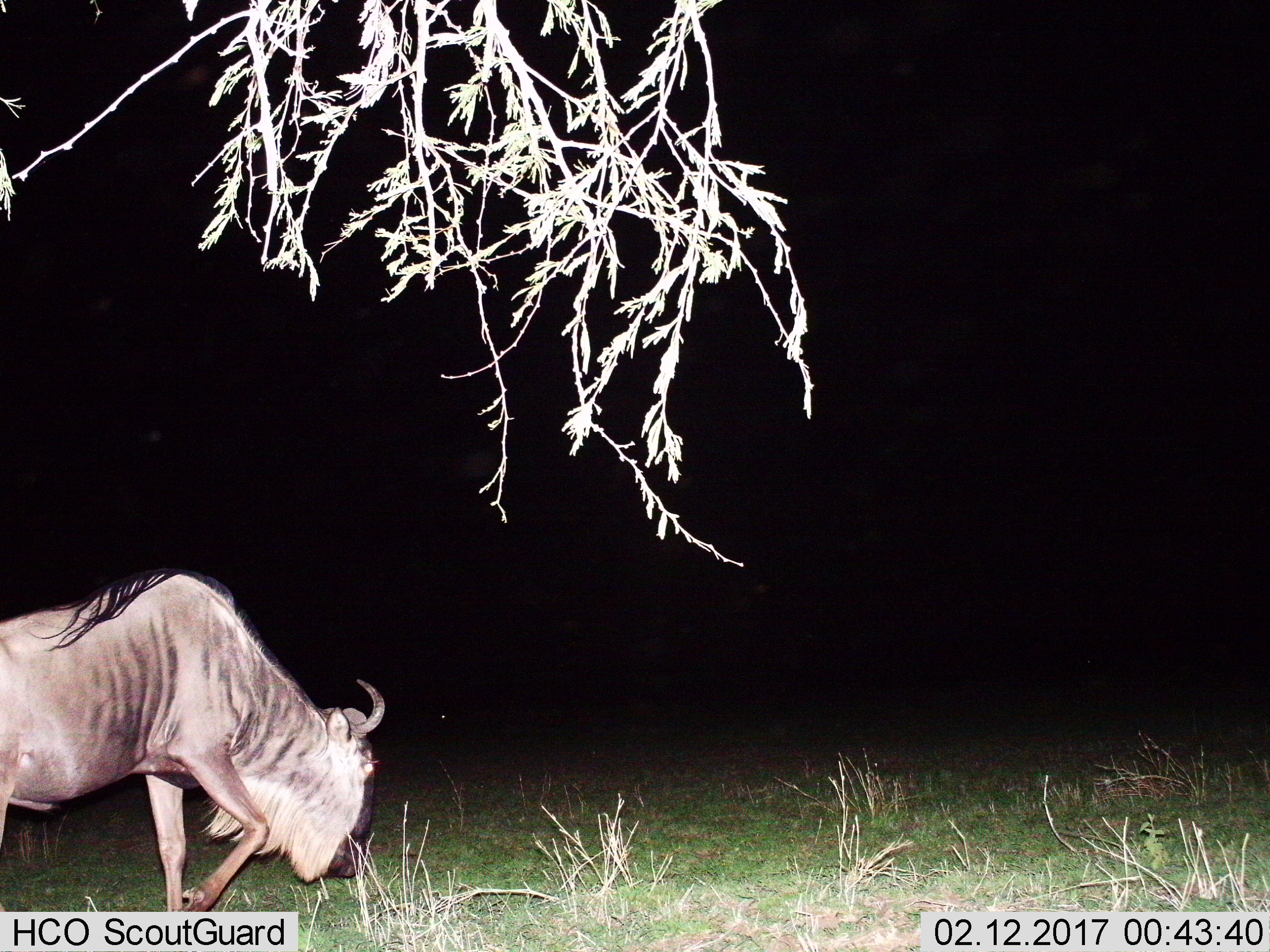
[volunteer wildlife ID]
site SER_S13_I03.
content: unidentified animal